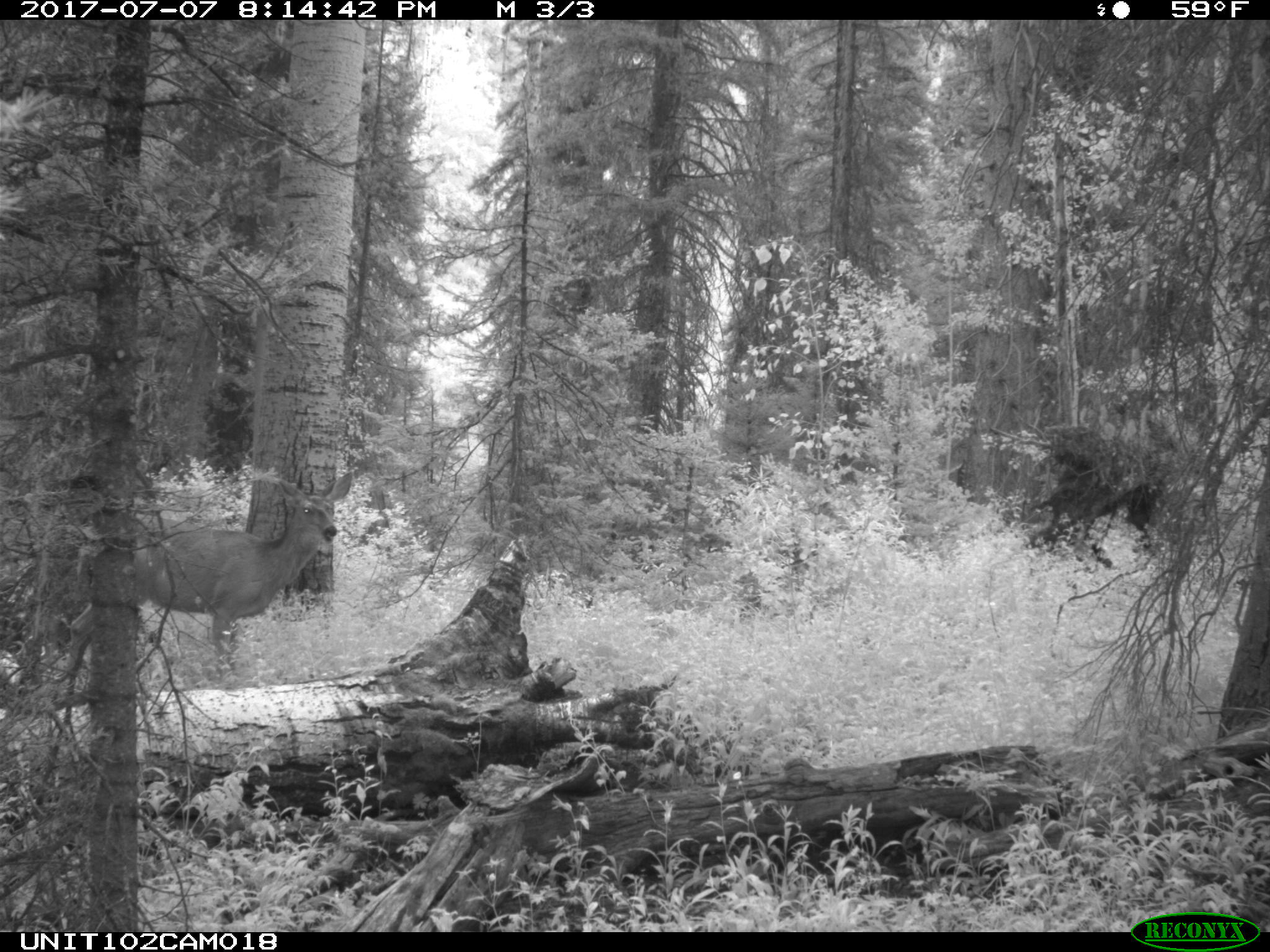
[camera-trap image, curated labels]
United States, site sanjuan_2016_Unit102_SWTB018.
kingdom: Animalia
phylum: Chordata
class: Mammalia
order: Artiodactyla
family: Cervidae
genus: Odocoileus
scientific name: Odocoileus hemionus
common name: mule deer